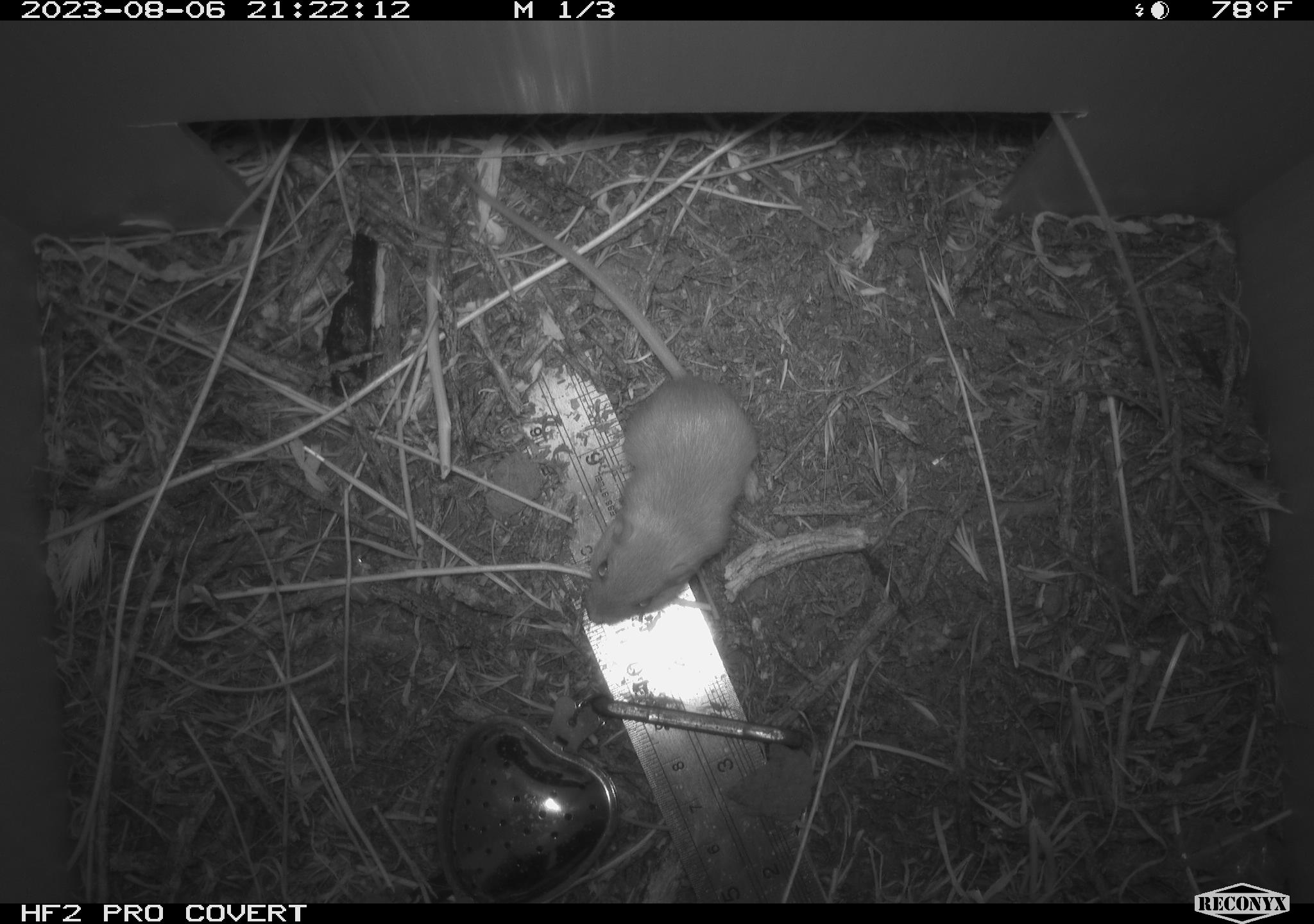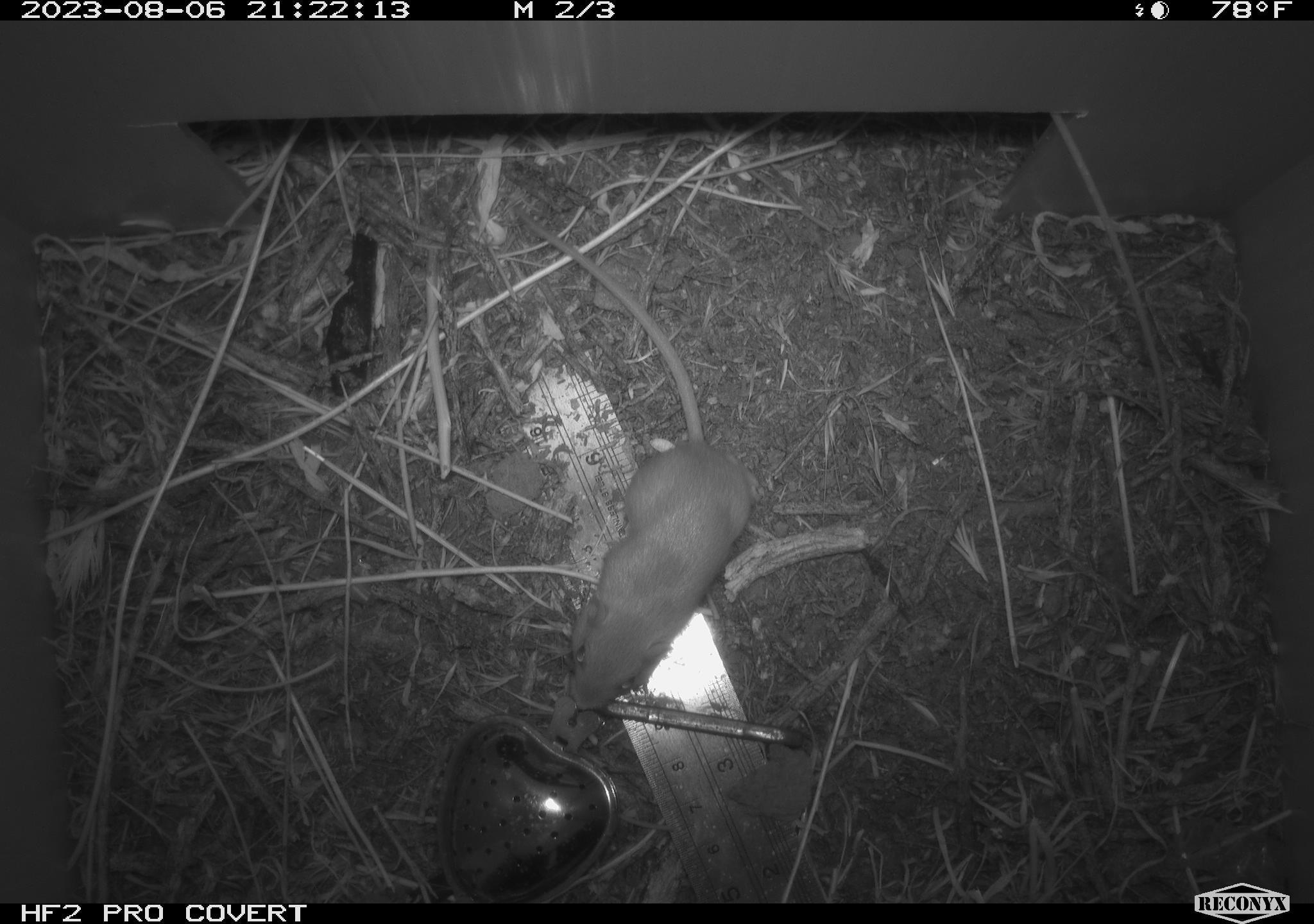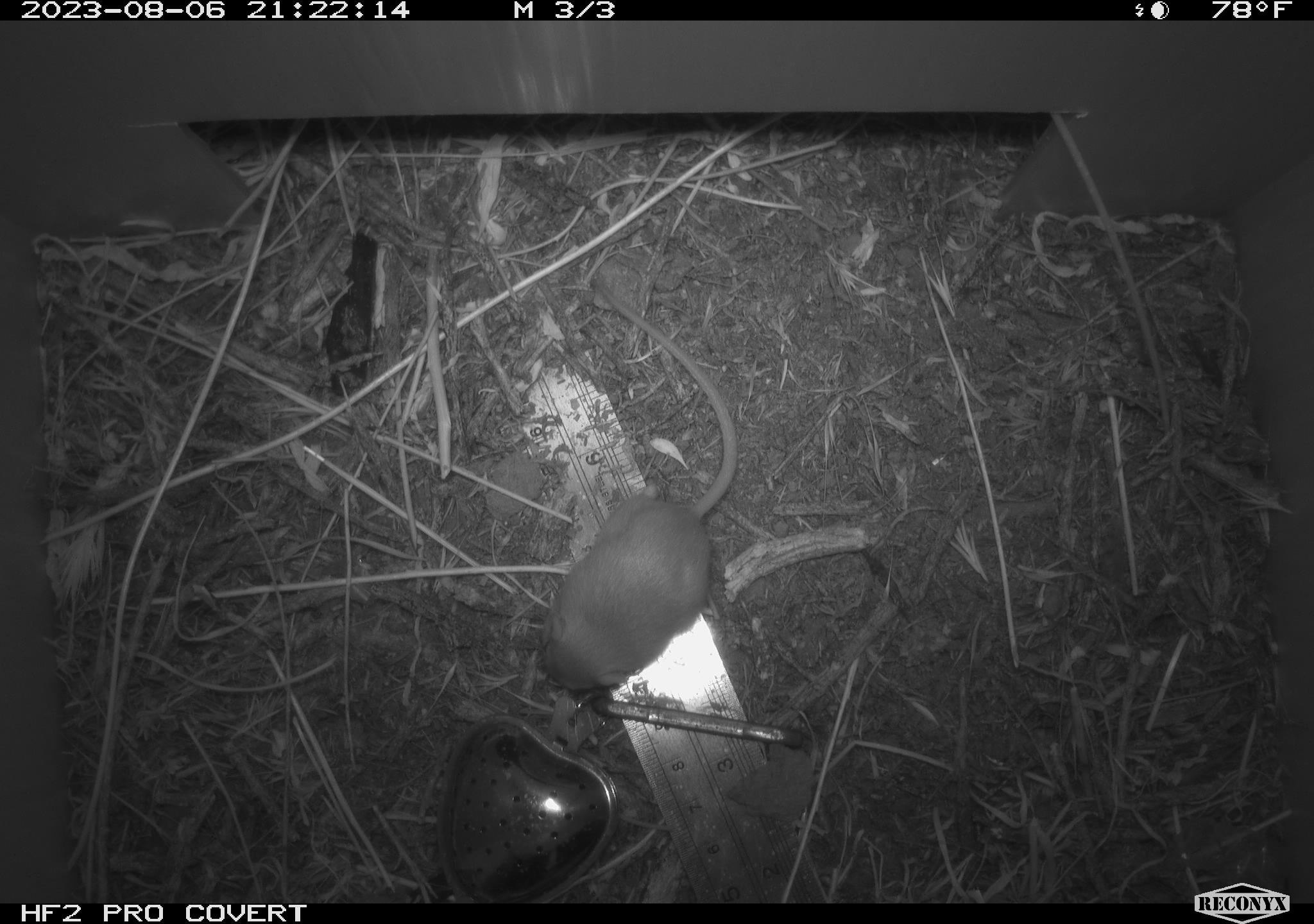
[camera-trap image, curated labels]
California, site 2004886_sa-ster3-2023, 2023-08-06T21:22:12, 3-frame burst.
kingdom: Animalia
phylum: Chordata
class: Mammalia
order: Rodentia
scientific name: Rodentia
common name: mouse species